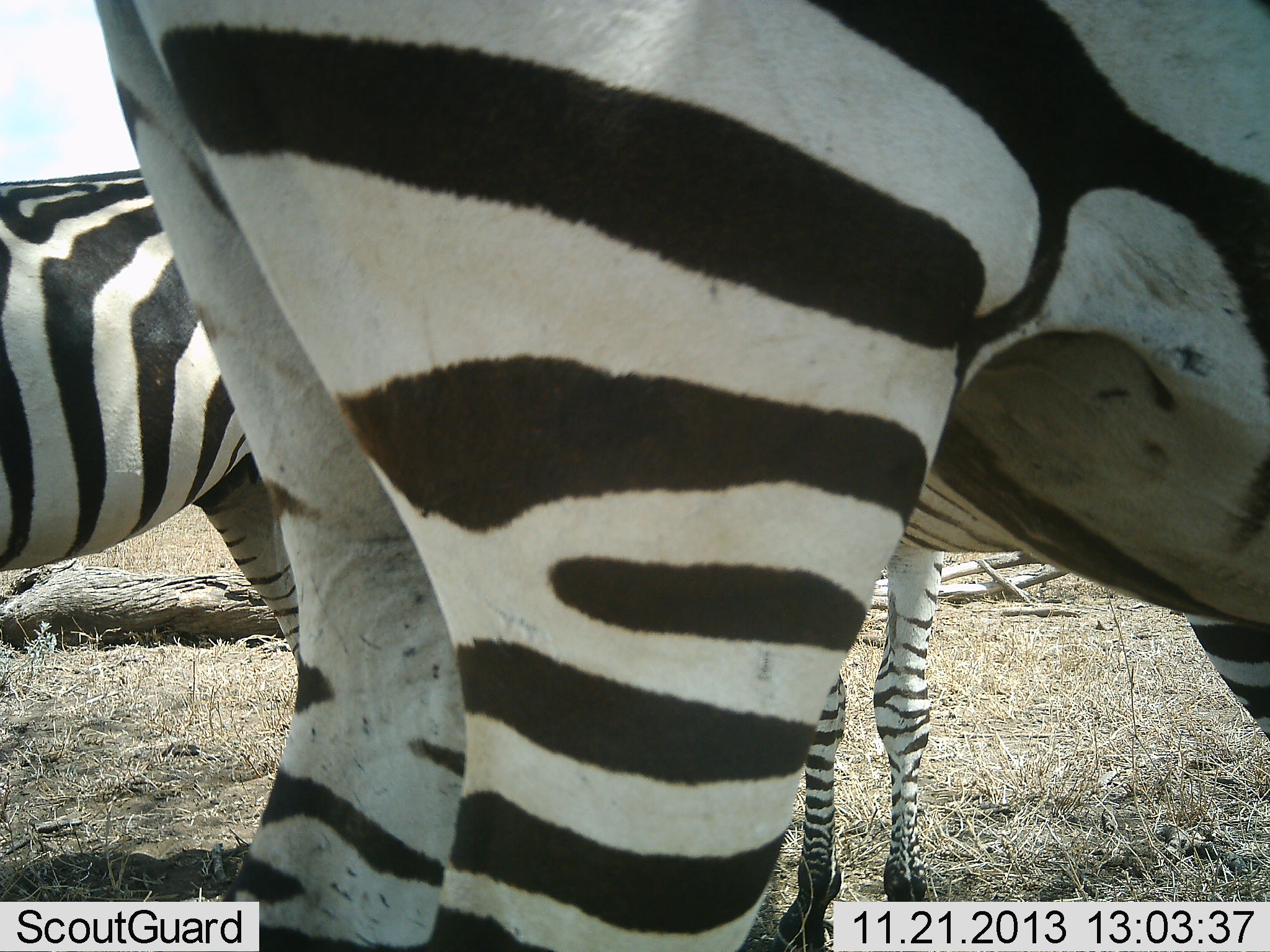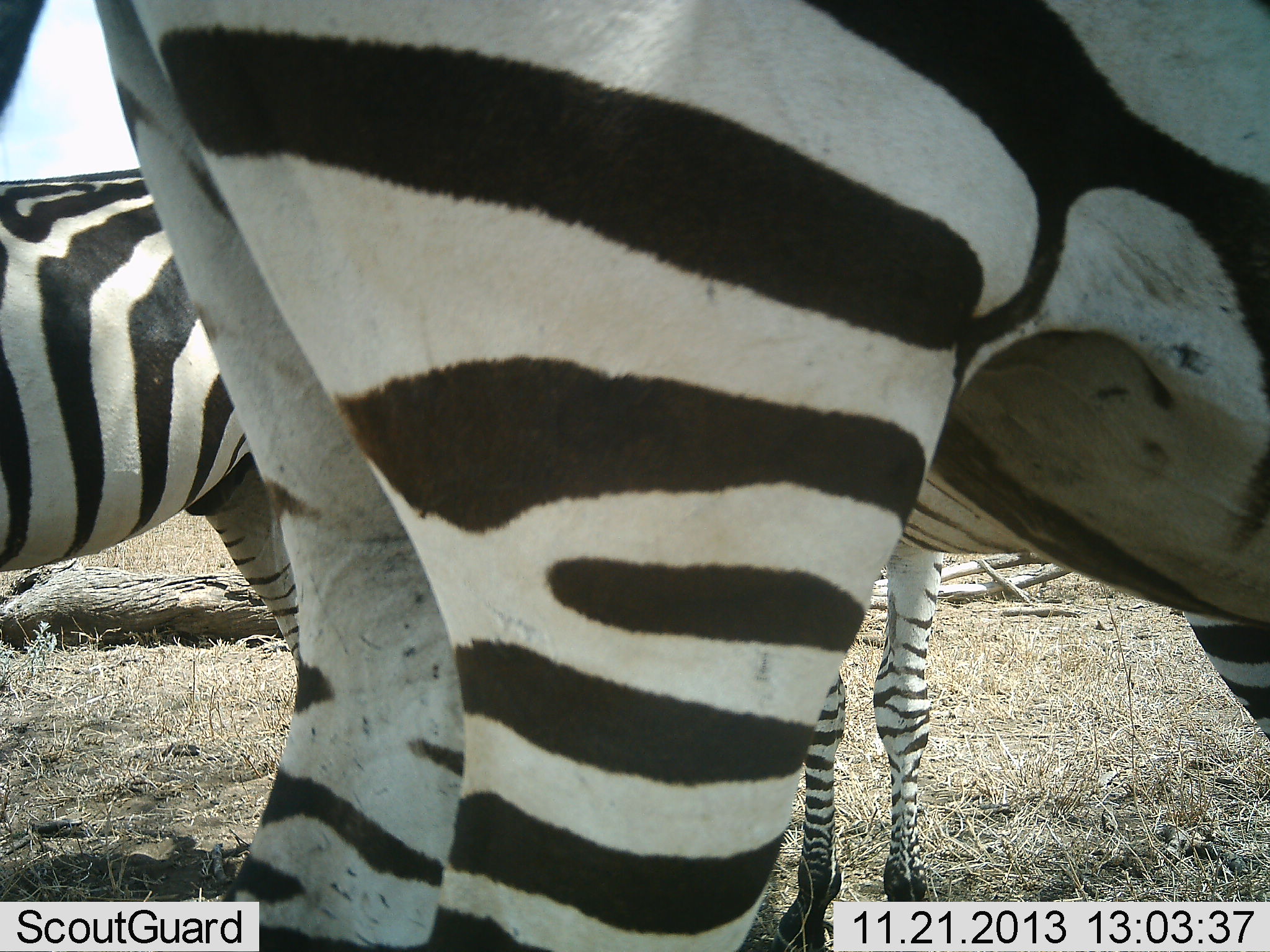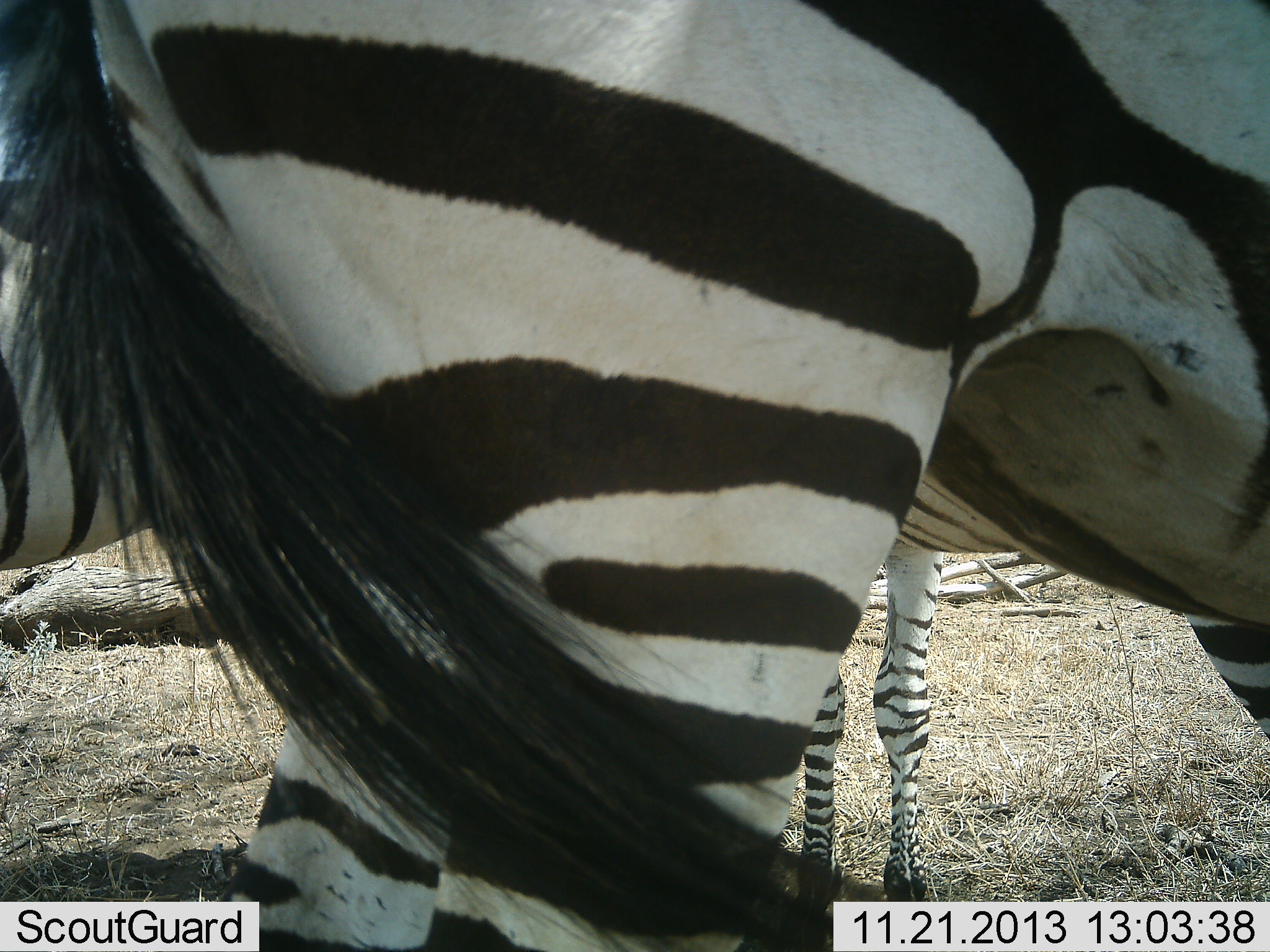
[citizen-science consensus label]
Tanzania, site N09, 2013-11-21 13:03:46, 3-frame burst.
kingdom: Animalia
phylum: Chordata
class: Mammalia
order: Perissodactyla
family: Equidae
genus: Equus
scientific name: Equus quagga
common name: plains zebra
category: zebra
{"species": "zebra (plains zebra) (Equus quagga)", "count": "3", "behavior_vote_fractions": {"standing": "100%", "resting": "0%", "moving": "0%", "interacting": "0%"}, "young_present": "10%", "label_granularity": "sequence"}